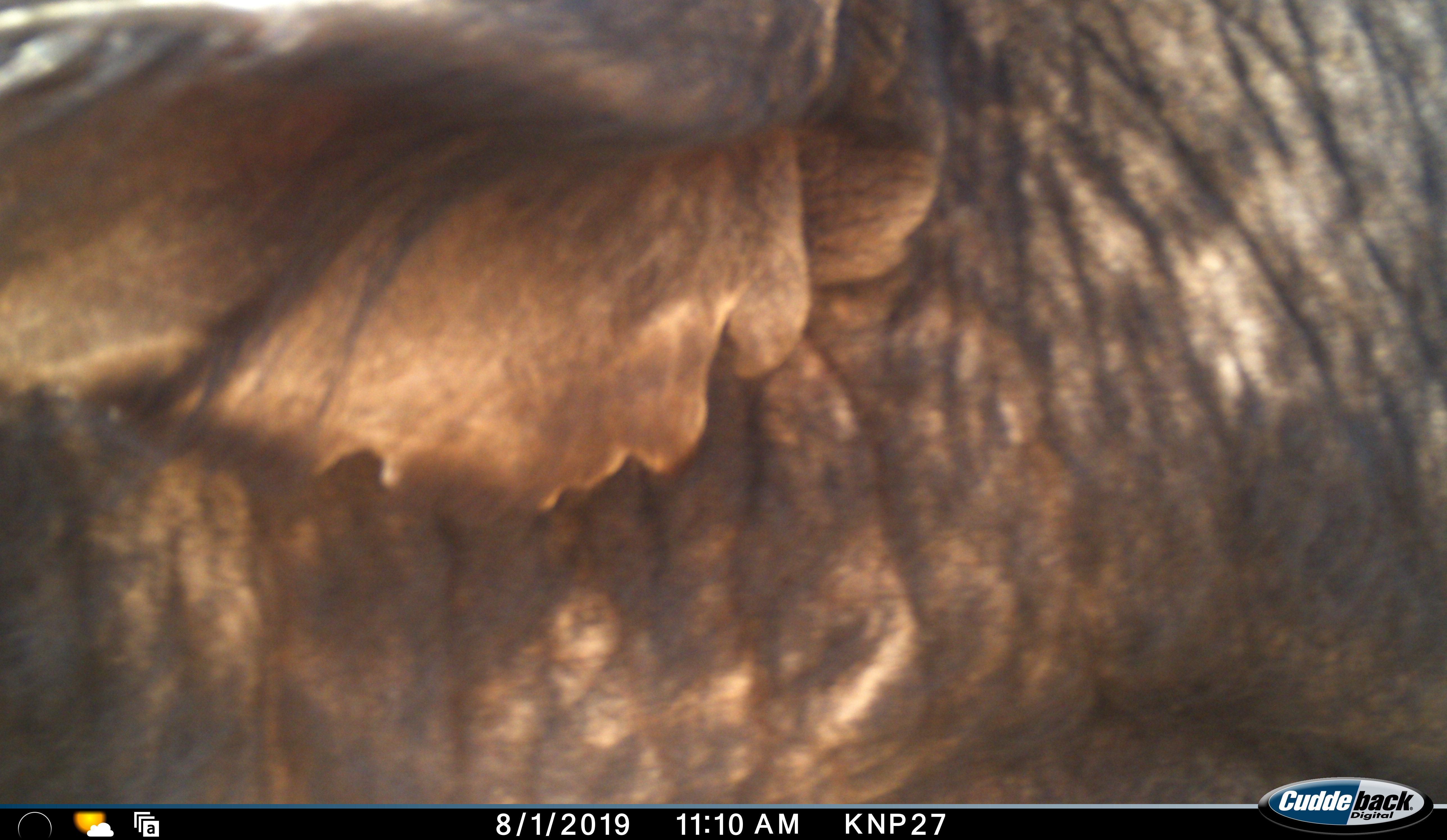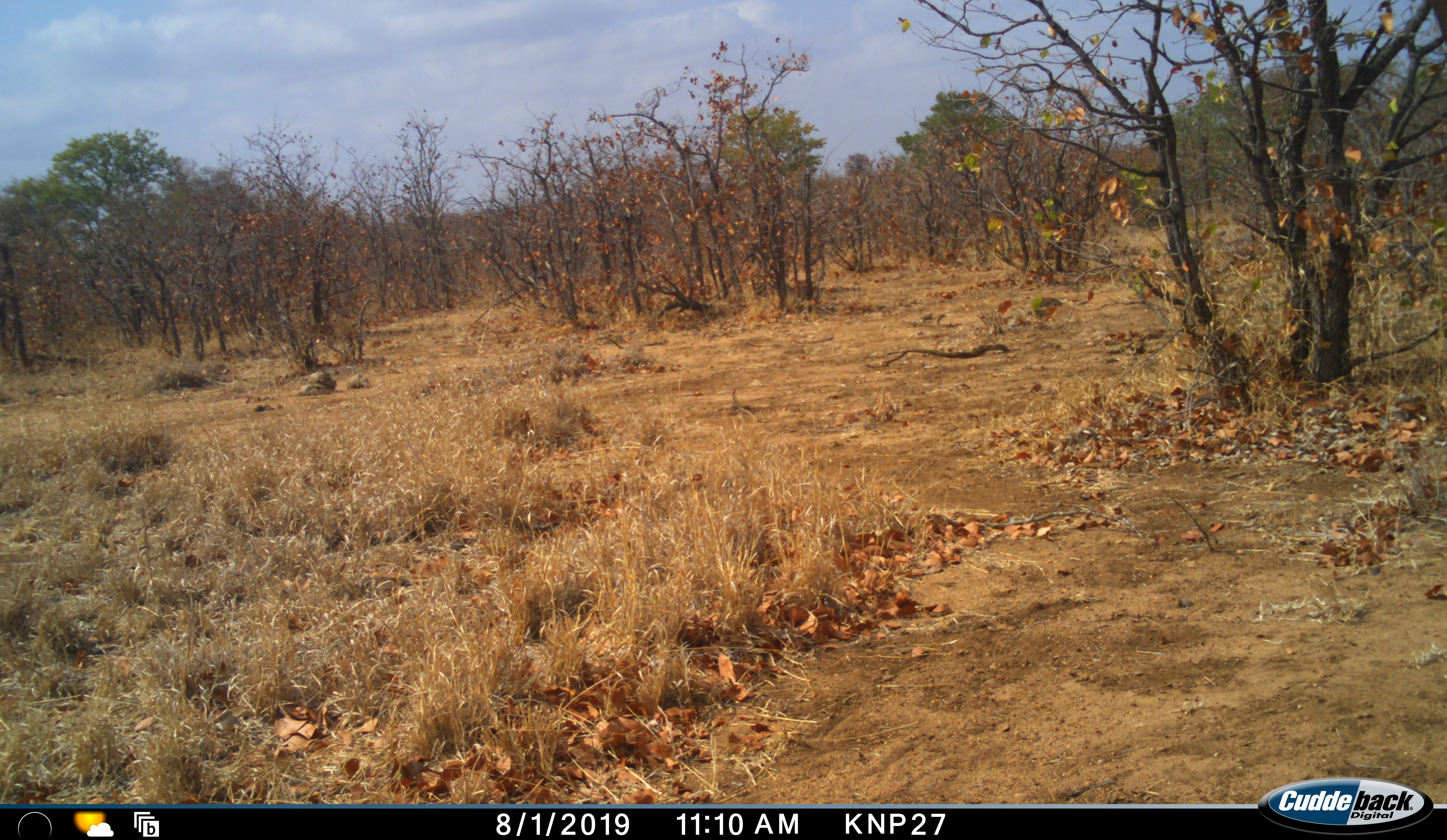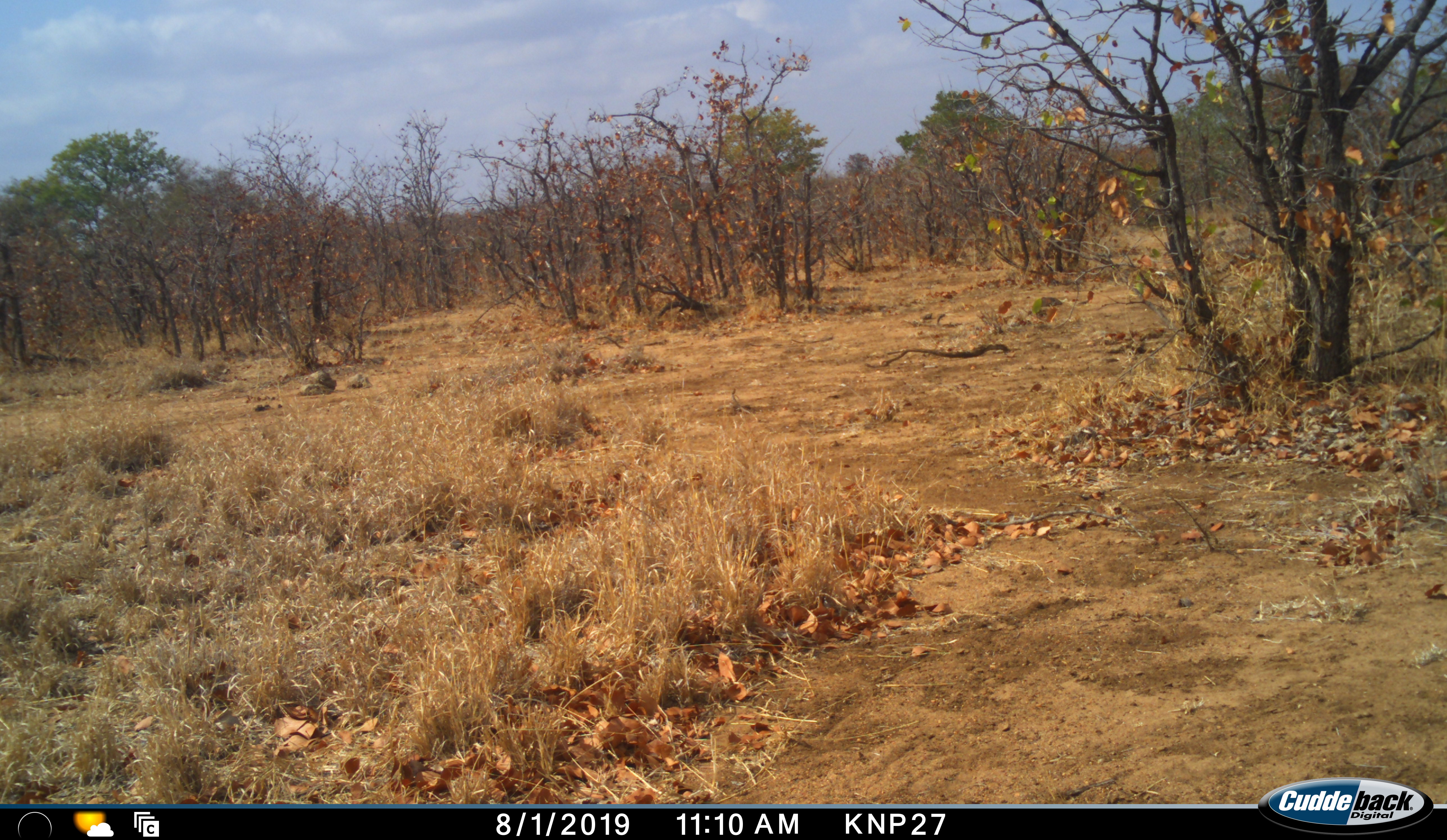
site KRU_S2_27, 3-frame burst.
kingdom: Animalia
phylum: Chordata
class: Mammalia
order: Proboscidea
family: Elephantidae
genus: Loxodonta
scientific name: Loxodonta africana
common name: african bush elephant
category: elephant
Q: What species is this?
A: Elephant (african bush elephant) (Loxodonta africana).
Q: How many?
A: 1.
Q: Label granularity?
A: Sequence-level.